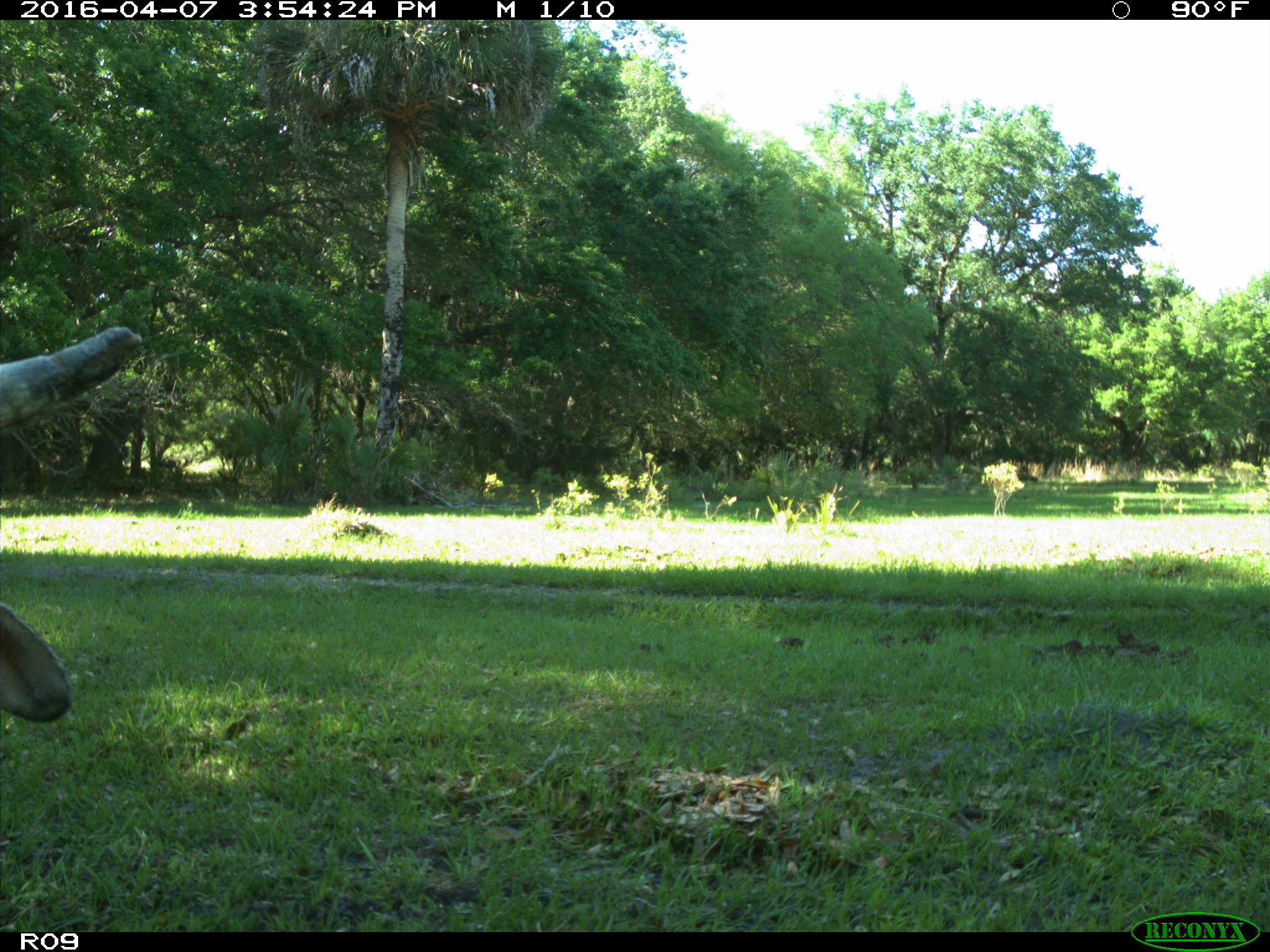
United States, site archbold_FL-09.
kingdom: Animalia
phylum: Chordata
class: Mammalia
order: Artiodactyla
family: Bovidae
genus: Bos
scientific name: Bos taurus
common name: domestic cow